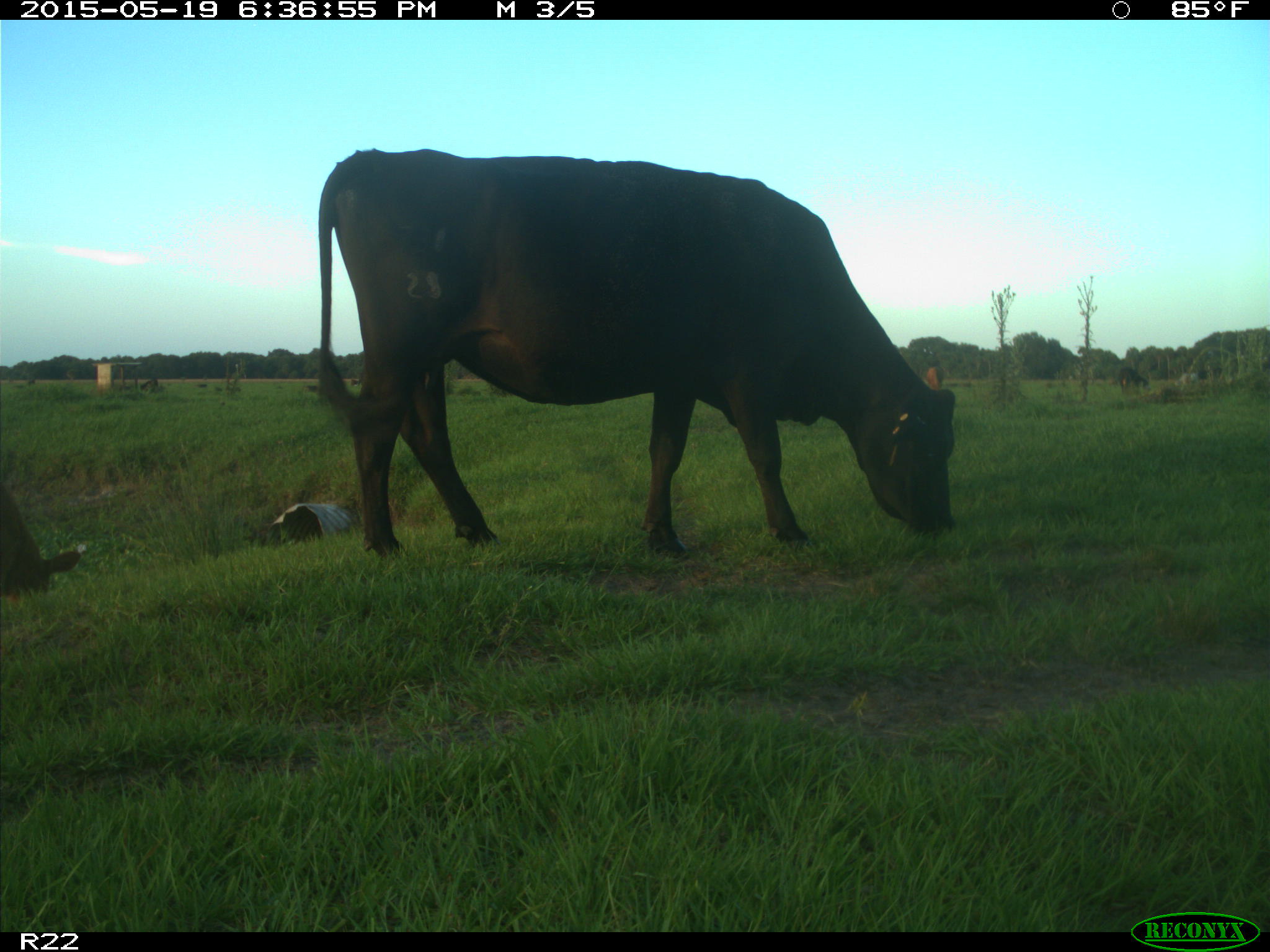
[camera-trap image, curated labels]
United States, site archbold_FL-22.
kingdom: Animalia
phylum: Chordata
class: Mammalia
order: Artiodactyla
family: Bovidae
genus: Bos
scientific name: Bos taurus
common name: domestic cow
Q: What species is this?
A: Bos taurus (domestic cow).